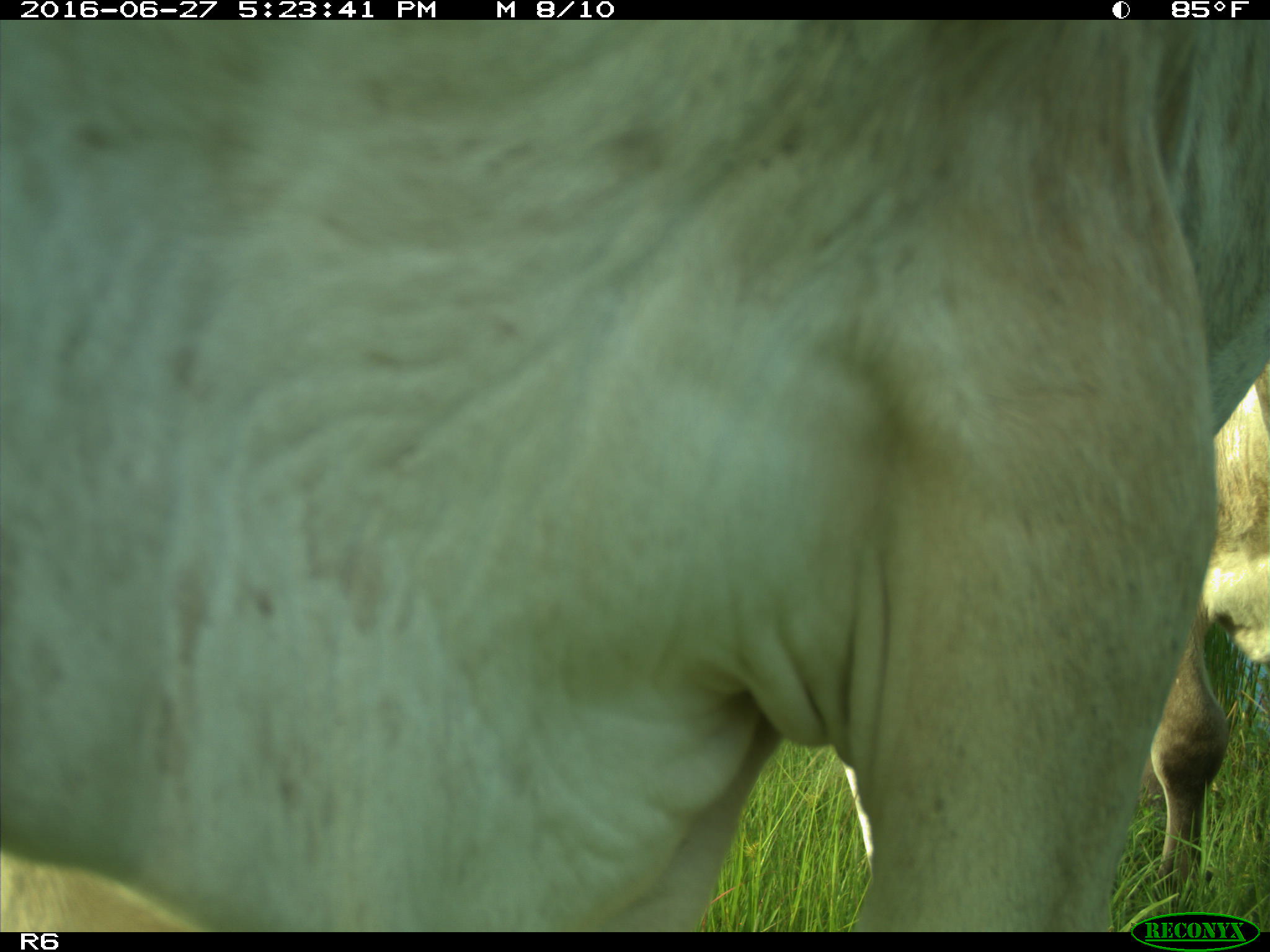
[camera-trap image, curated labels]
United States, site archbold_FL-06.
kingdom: Animalia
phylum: Chordata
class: Mammalia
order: Artiodactyla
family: Bovidae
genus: Bos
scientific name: Bos taurus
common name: domestic cow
Bos taurus (domestic cow).